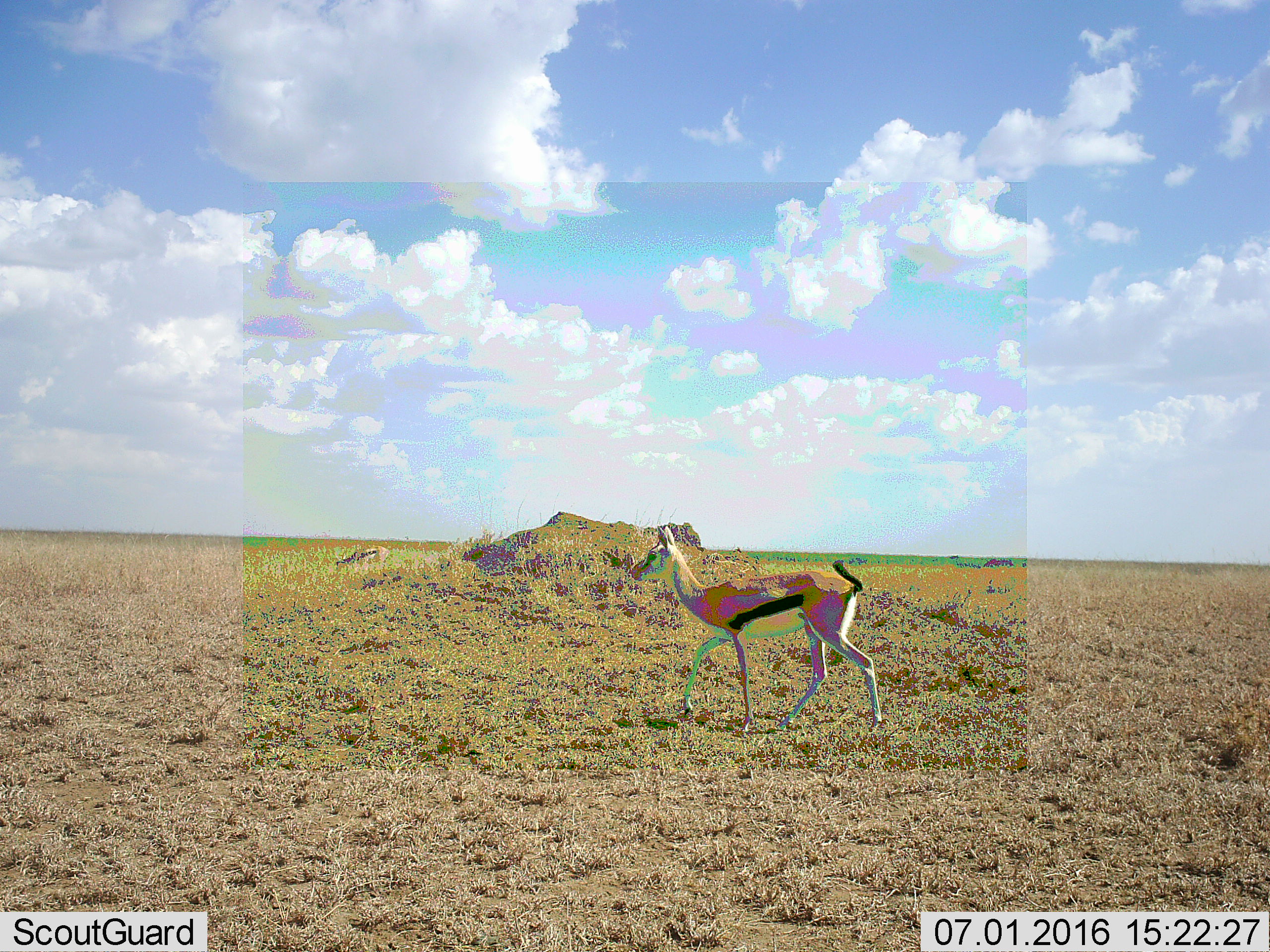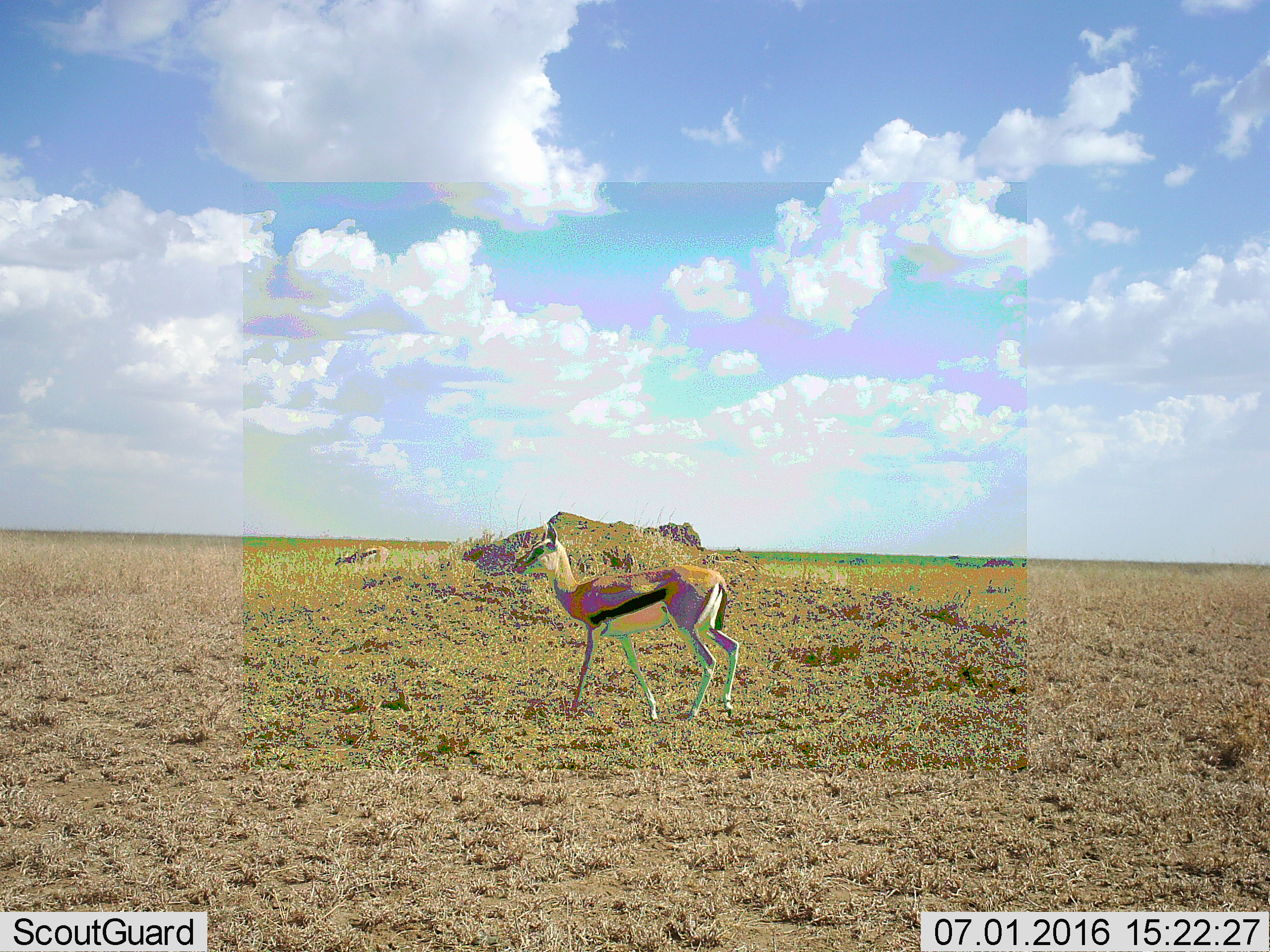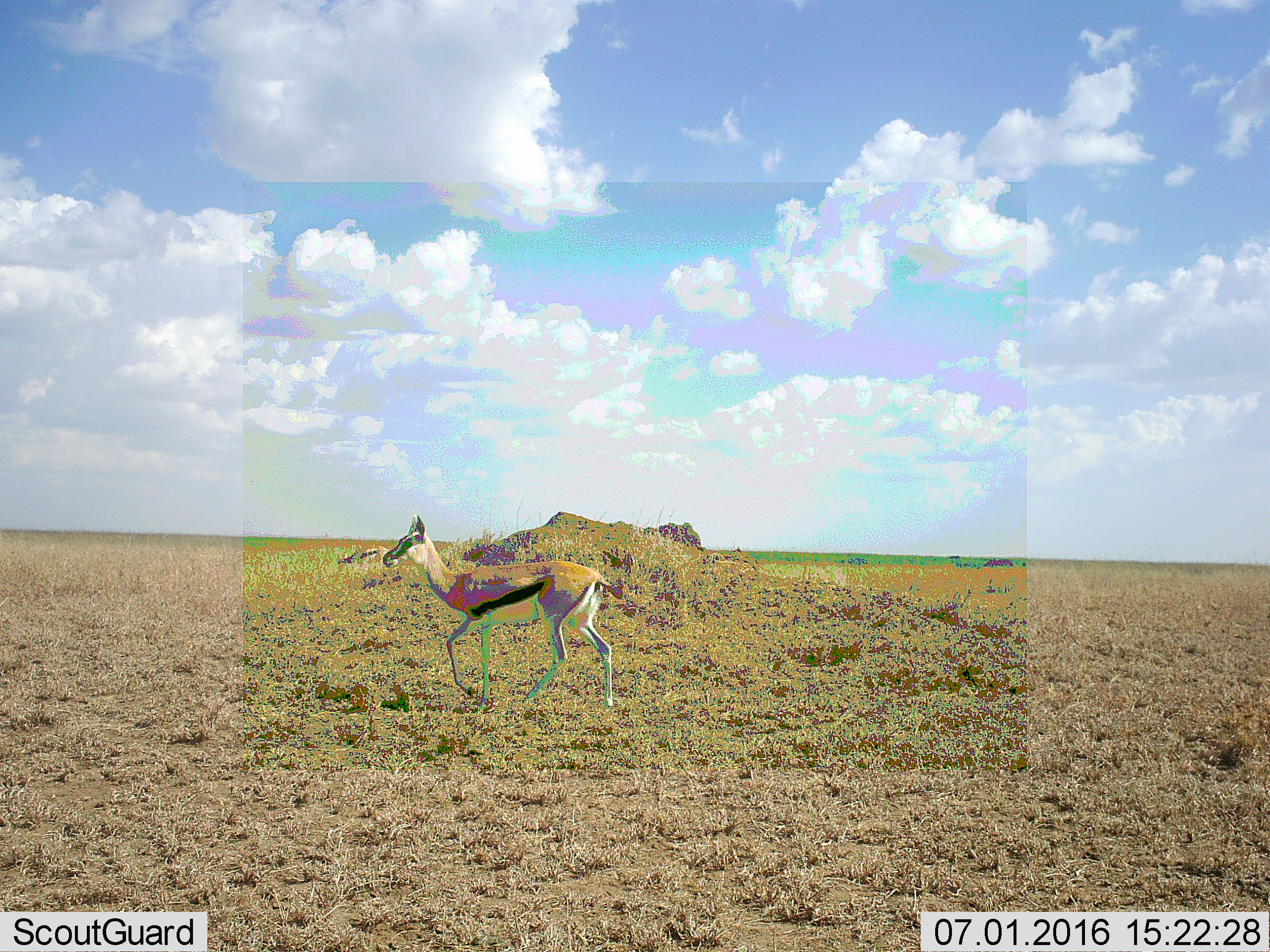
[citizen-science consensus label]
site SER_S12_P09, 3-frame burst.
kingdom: Animalia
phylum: Chordata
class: Mammalia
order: Artiodactyla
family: Bovidae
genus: Eudorcas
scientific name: Eudorcas thomsonii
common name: thomson's gazelle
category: gazellethomsons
Gazellethomsons (thomson's gazelle) (Eudorcas thomsonii), count 1. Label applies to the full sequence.